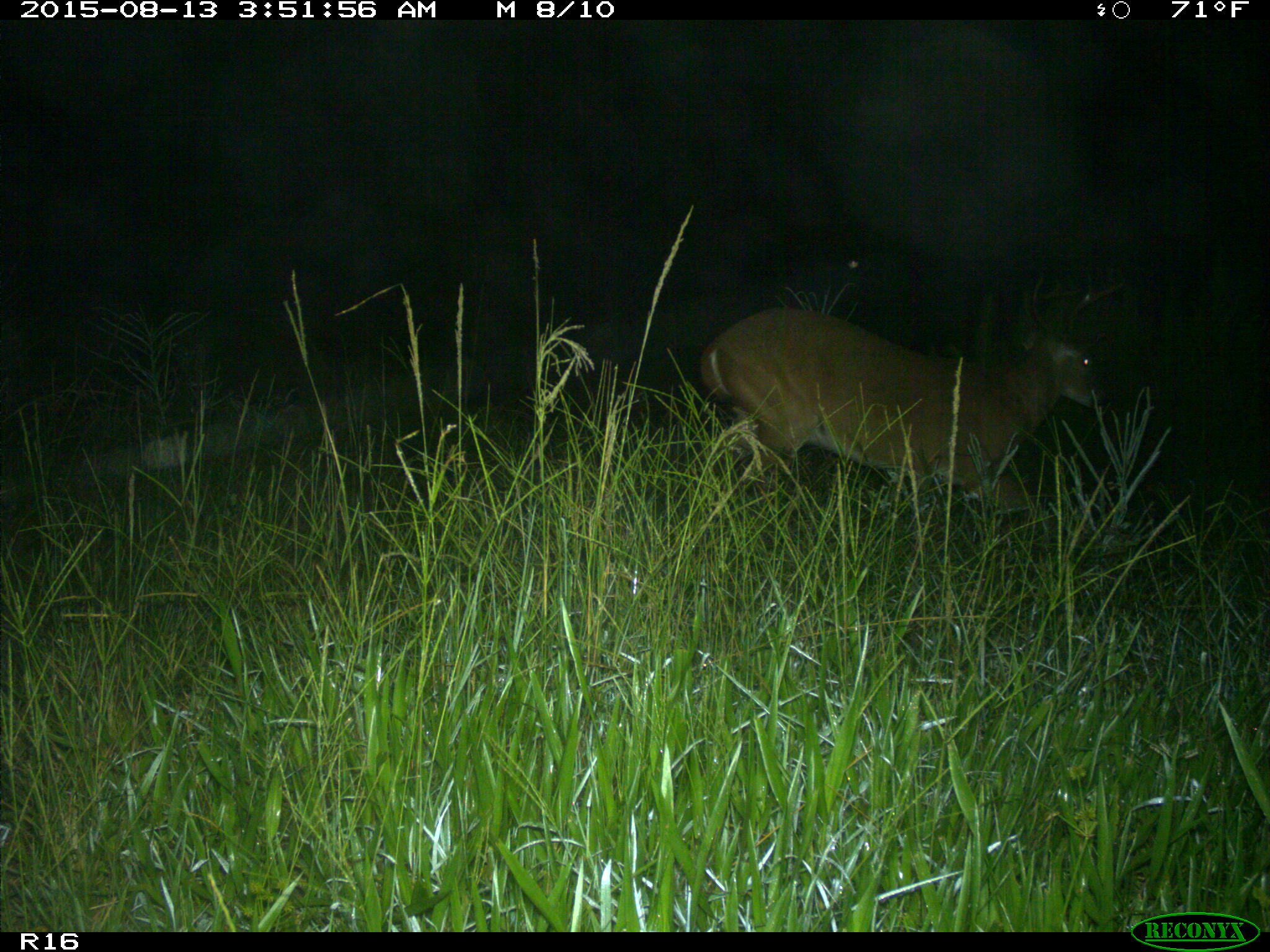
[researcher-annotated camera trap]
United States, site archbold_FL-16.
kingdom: Animalia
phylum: Chordata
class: Mammalia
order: Artiodactyla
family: Cervidae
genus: Odocoileus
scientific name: Odocoileus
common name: deer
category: unidentified deer